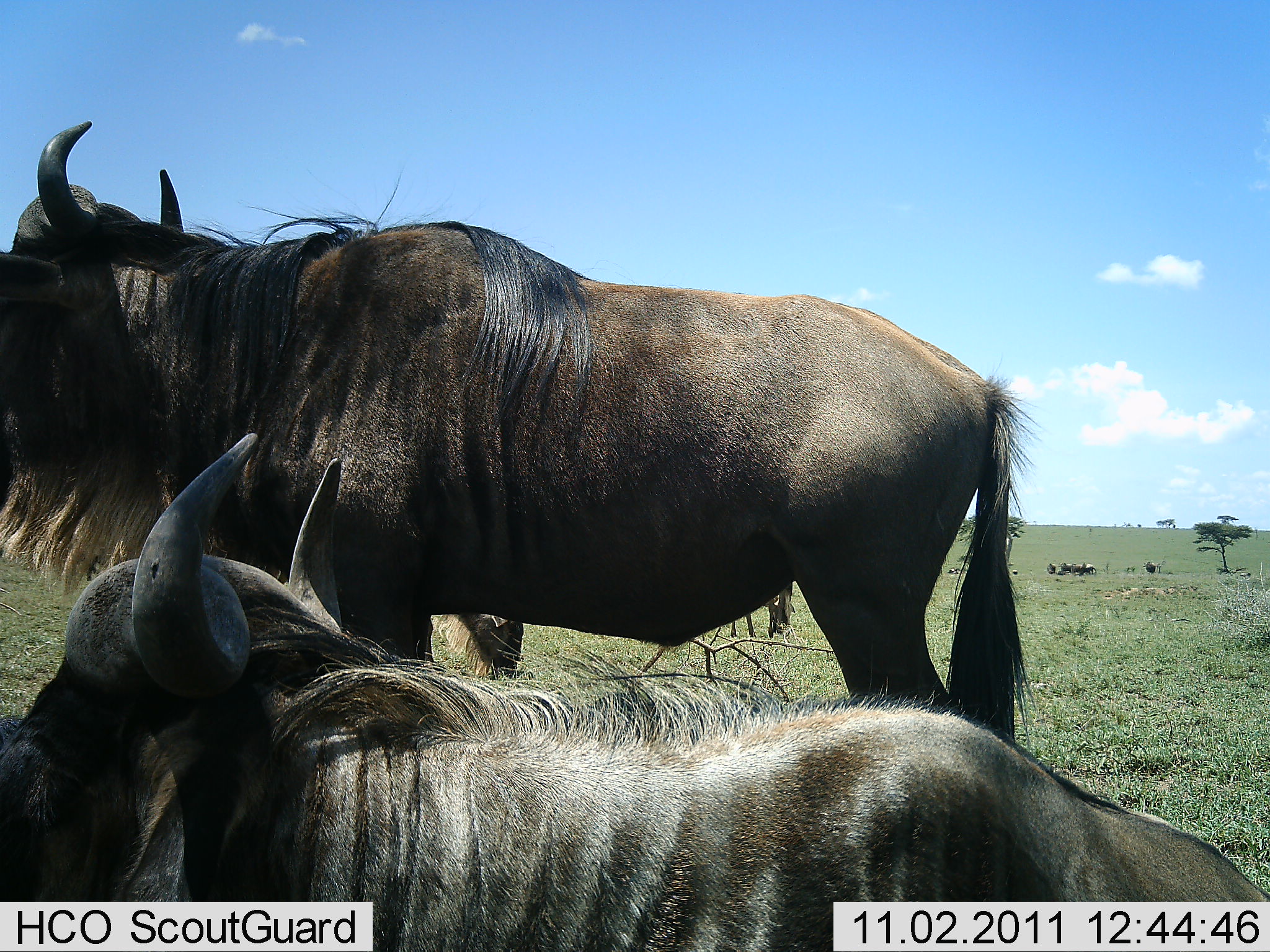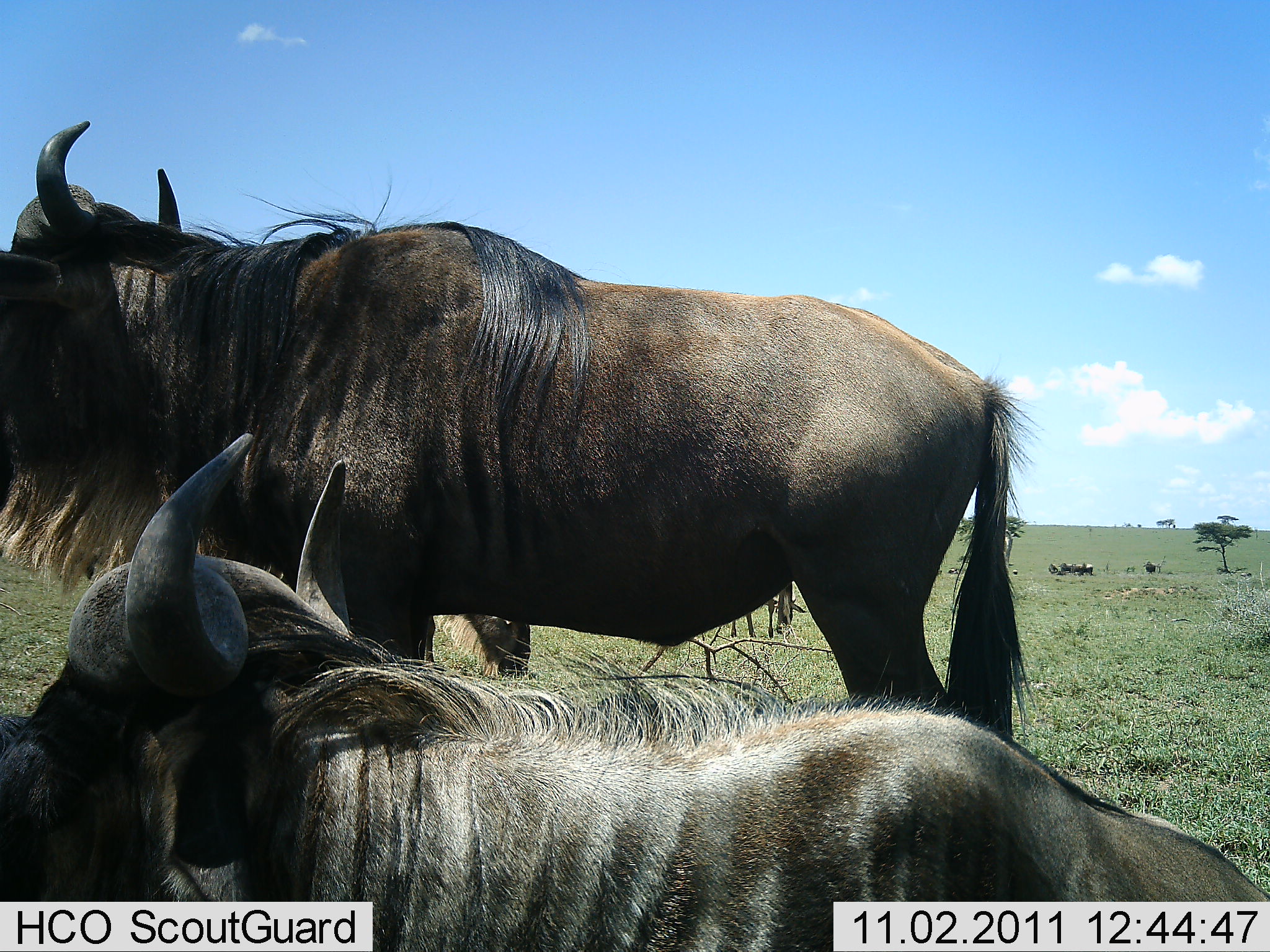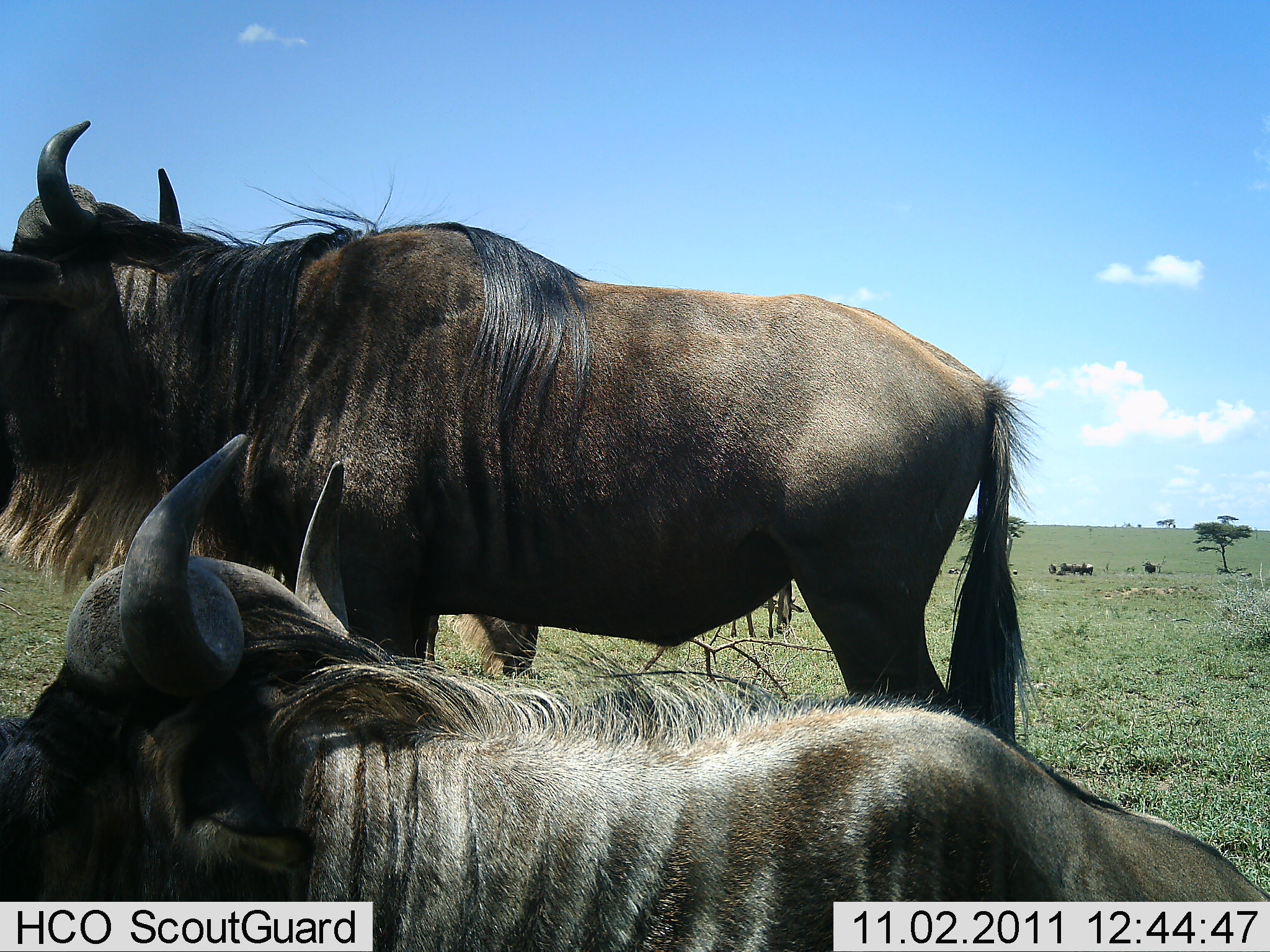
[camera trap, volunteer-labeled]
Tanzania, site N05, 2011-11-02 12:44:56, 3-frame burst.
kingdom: Animalia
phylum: Chordata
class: Mammalia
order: Artiodactyla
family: Bovidae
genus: Connochaetes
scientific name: Connochaetes taurinus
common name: blue wildebeest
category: wildebeest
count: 3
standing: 79%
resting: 79%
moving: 0%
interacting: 0%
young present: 0%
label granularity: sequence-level